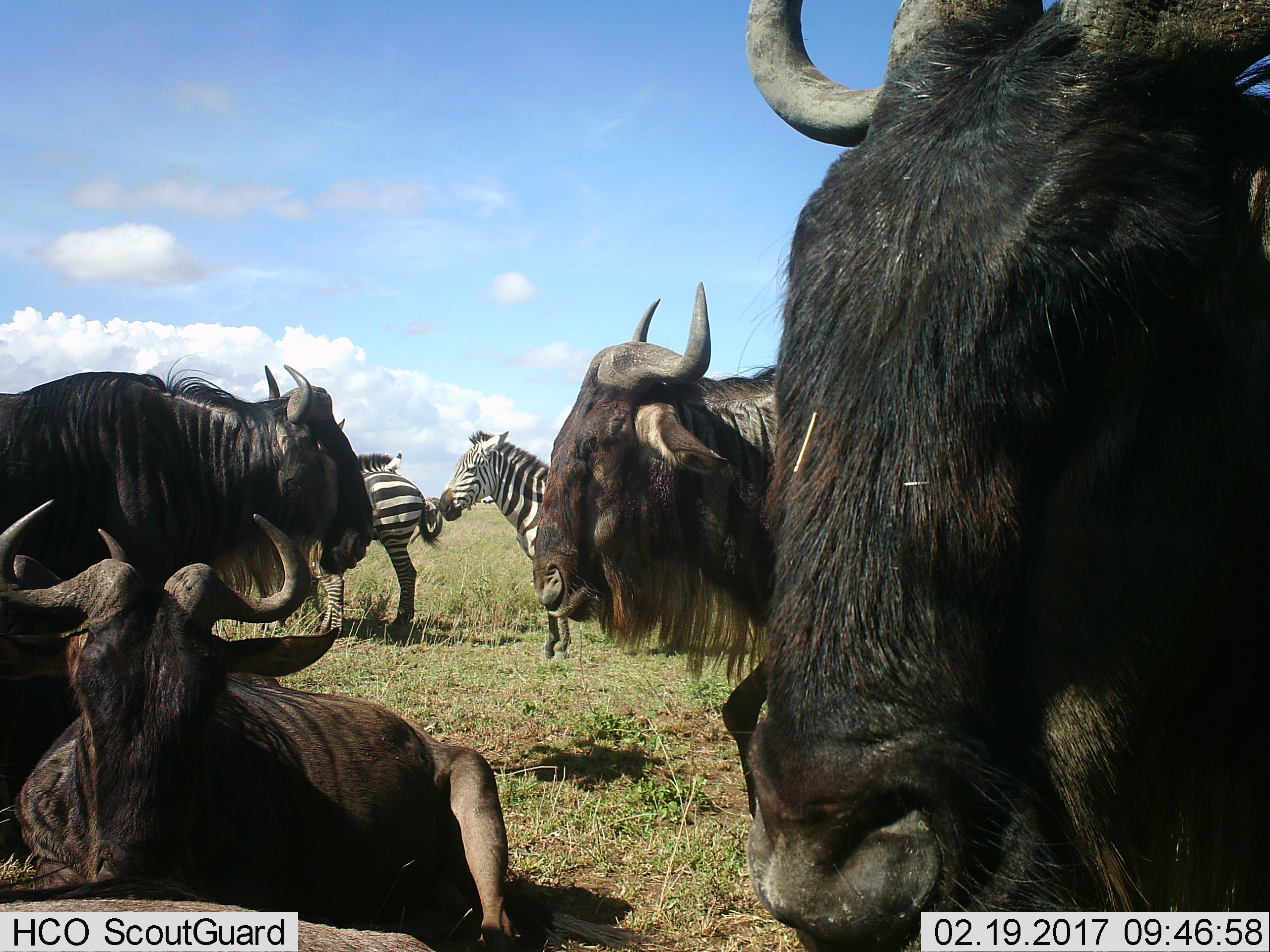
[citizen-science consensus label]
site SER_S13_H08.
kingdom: Animalia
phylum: Chordata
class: Mammalia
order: Artiodactyla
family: Bovidae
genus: Connochaetes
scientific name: Connochaetes taurinus taurinus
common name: blue wildebeest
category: wildebeestblue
Wildebeestblue (blue wildebeest) (Connochaetes taurinus taurinus), count 4. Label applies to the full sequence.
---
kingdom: Animalia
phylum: Chordata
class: Mammalia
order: Perissodactyla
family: Equidae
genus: Equus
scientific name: Equus quagga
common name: plains zebra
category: zebraplains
Zebraplains (plains zebra) (Equus quagga), count 3. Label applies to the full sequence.